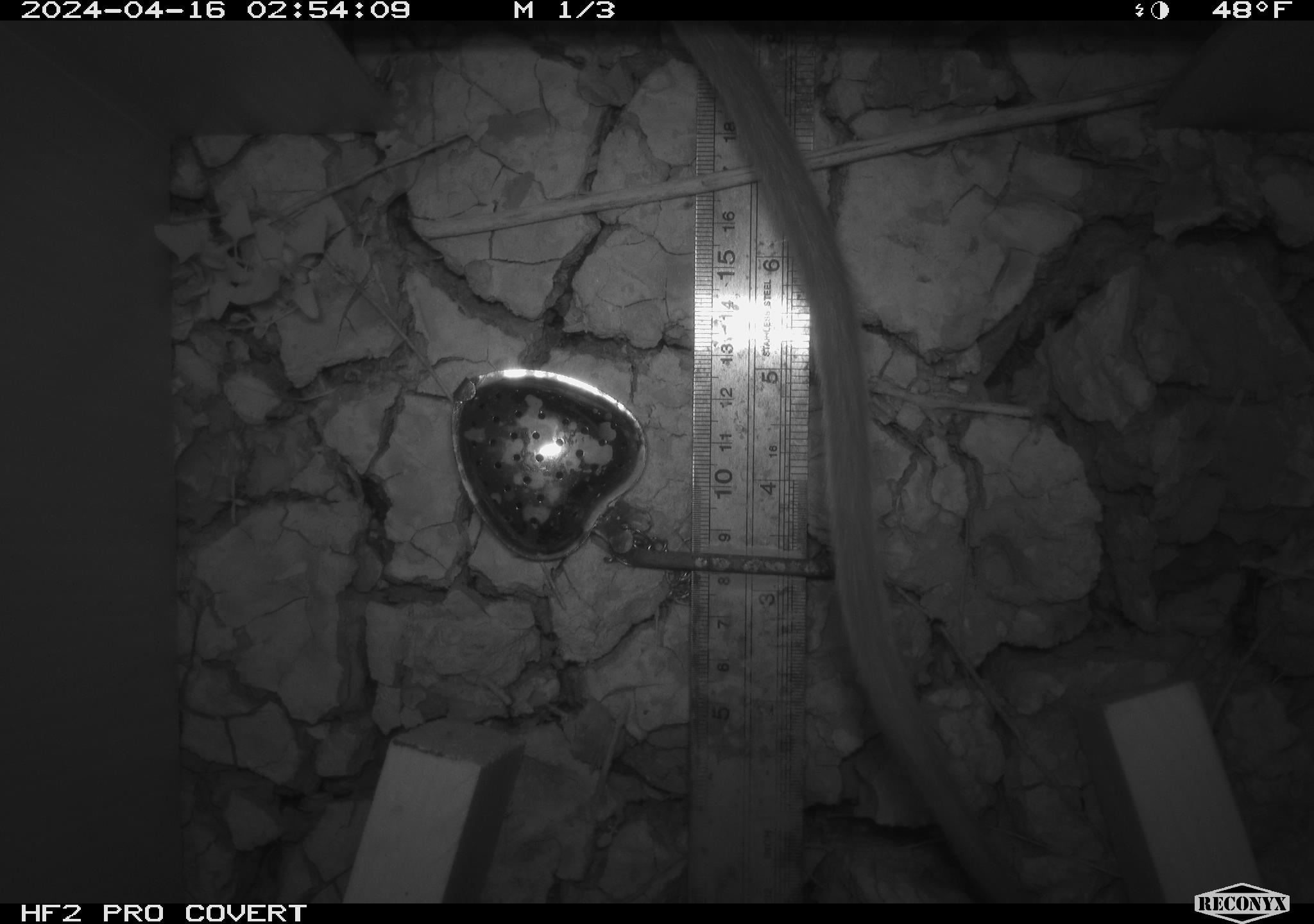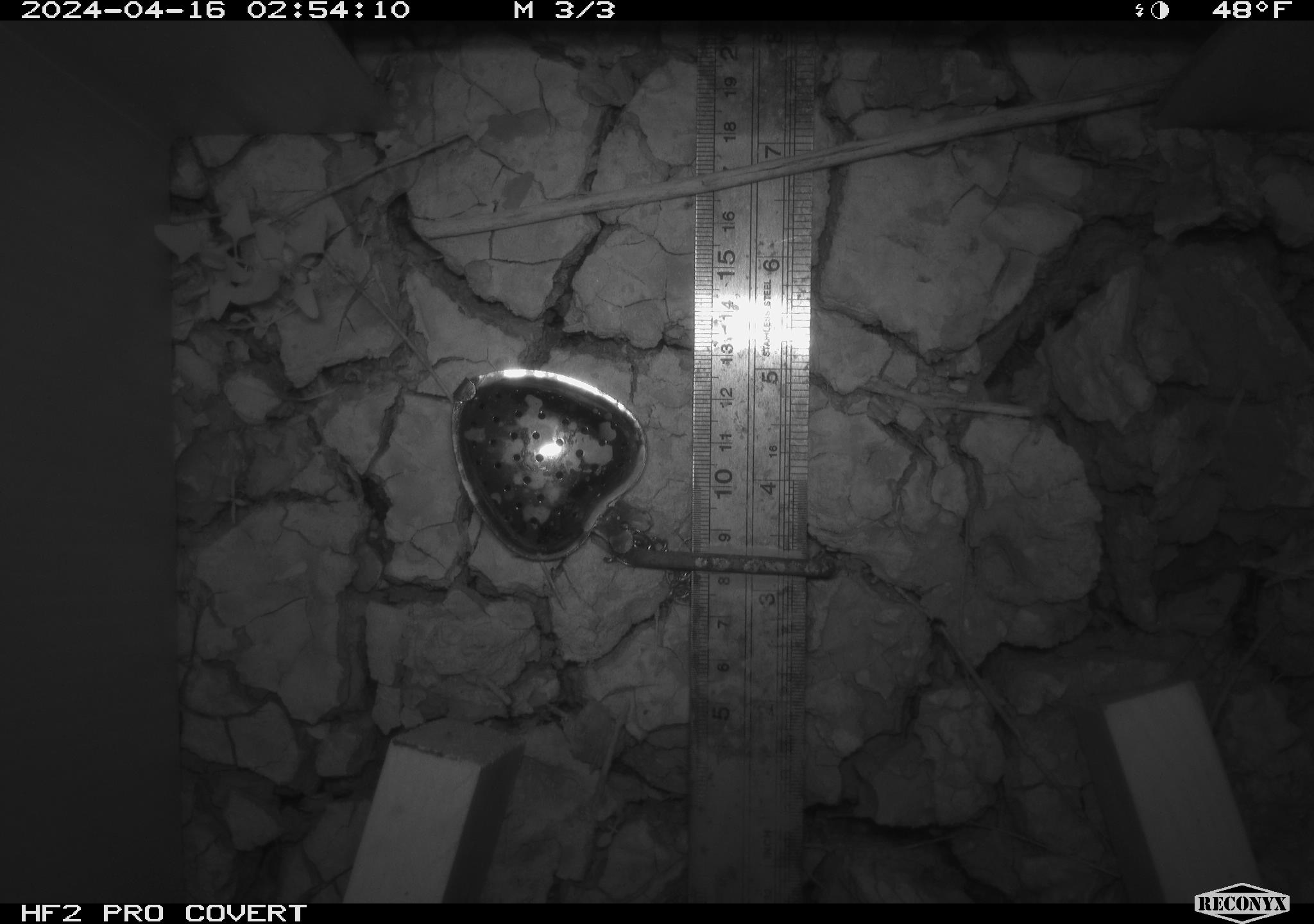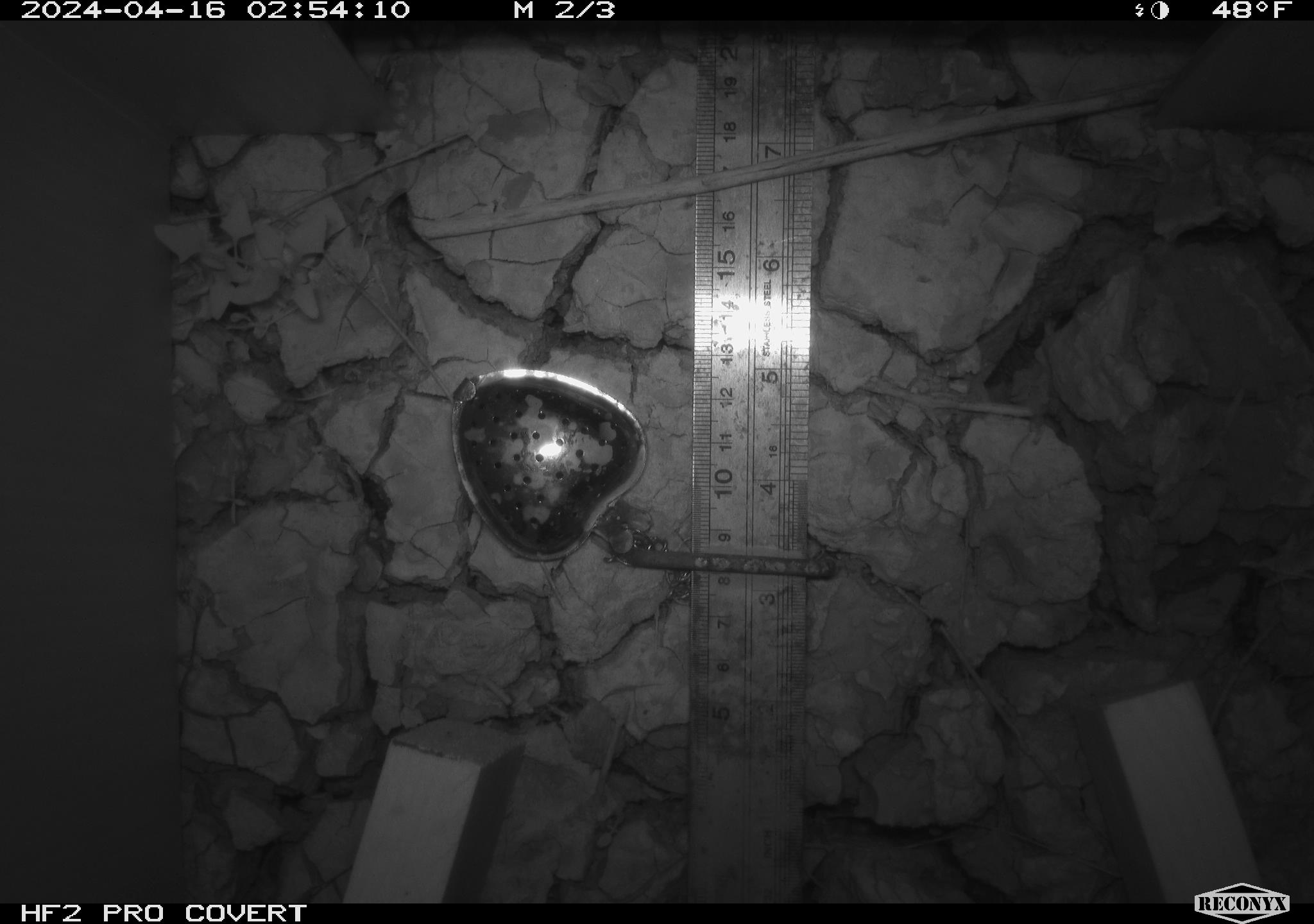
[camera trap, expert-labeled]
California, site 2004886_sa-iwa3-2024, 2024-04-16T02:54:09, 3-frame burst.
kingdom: Animalia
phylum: Chordata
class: Mammalia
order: Rodentia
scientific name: Rodentia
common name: woodrat or rat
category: woodrat or rat species